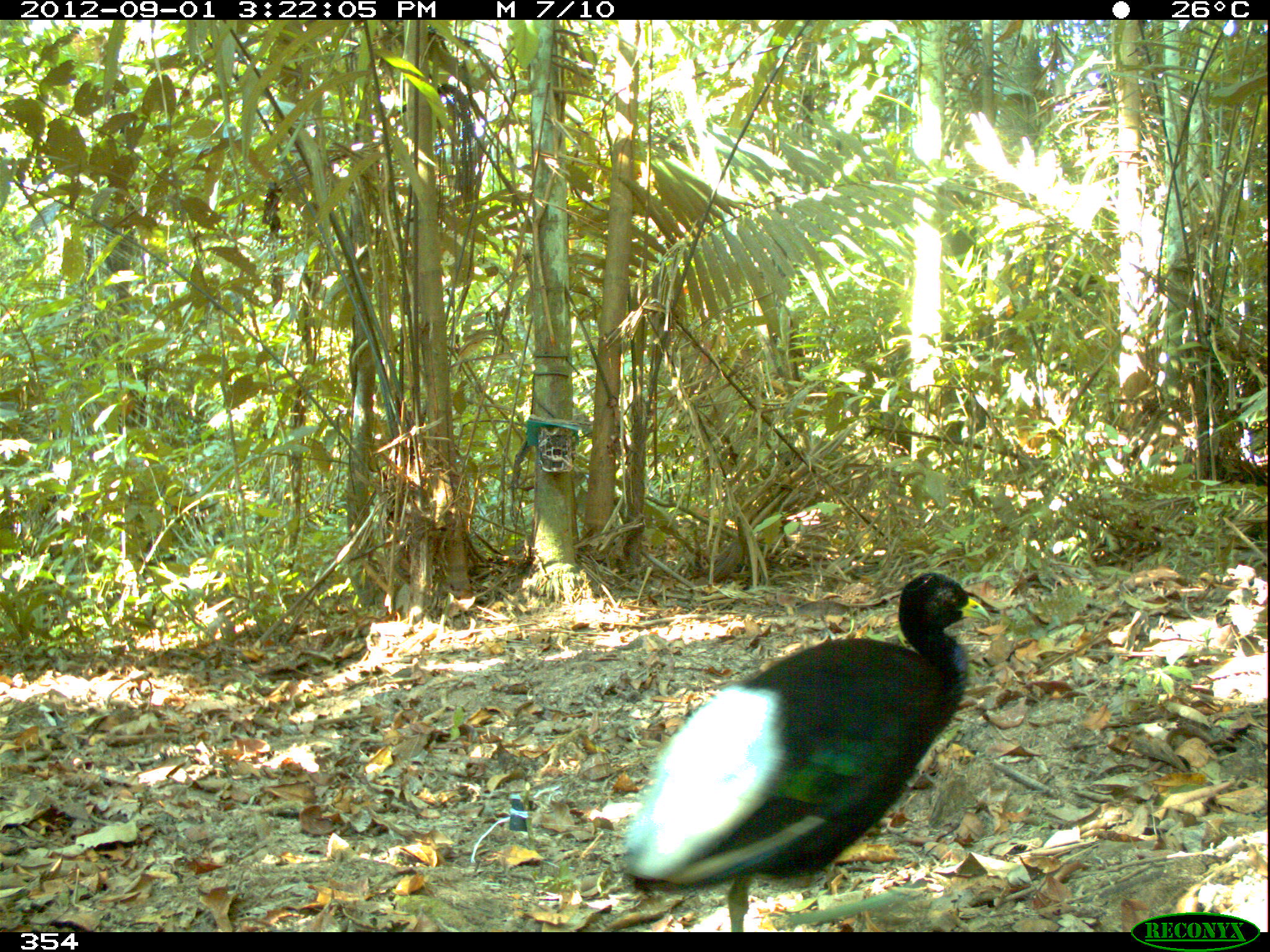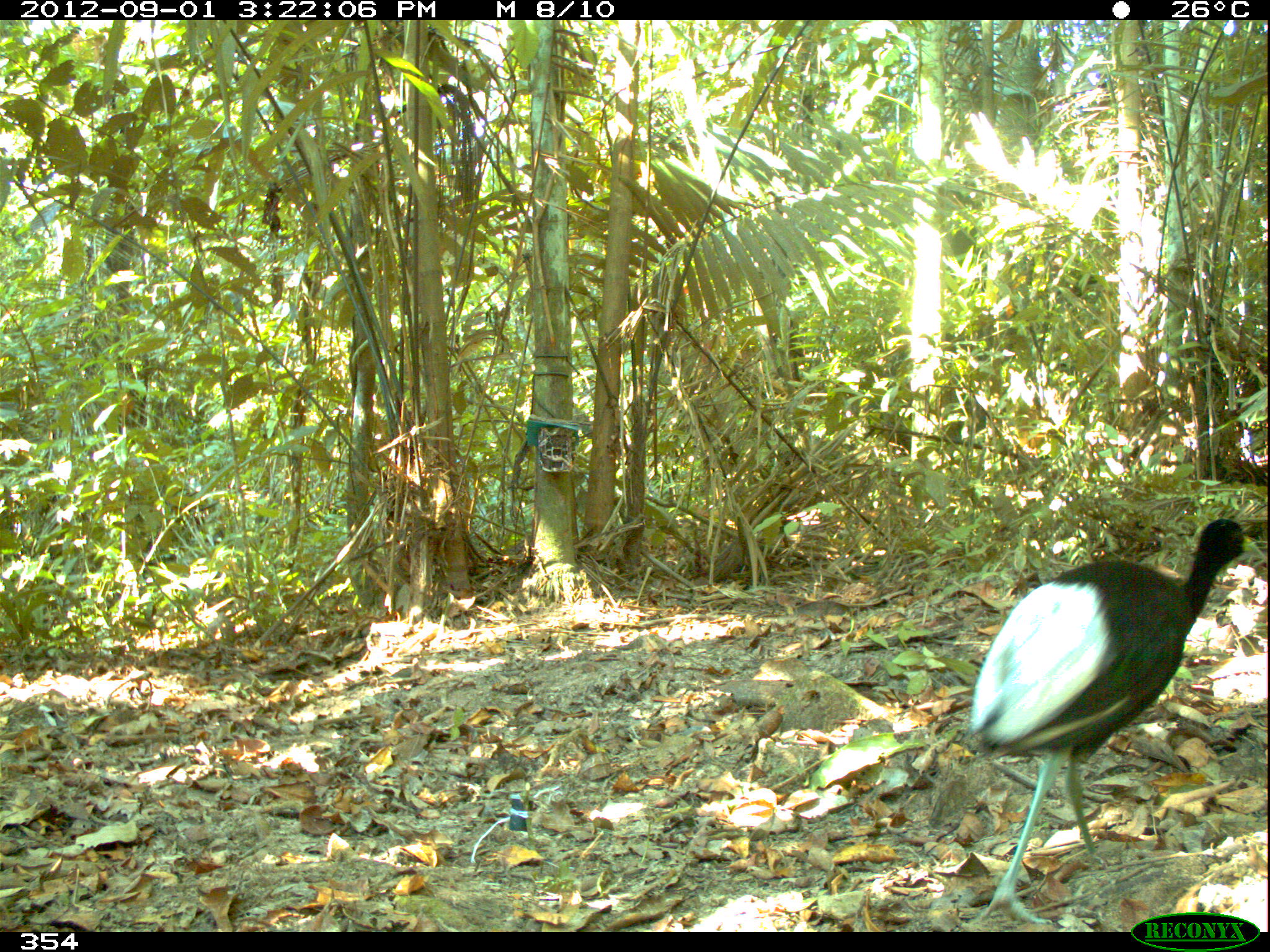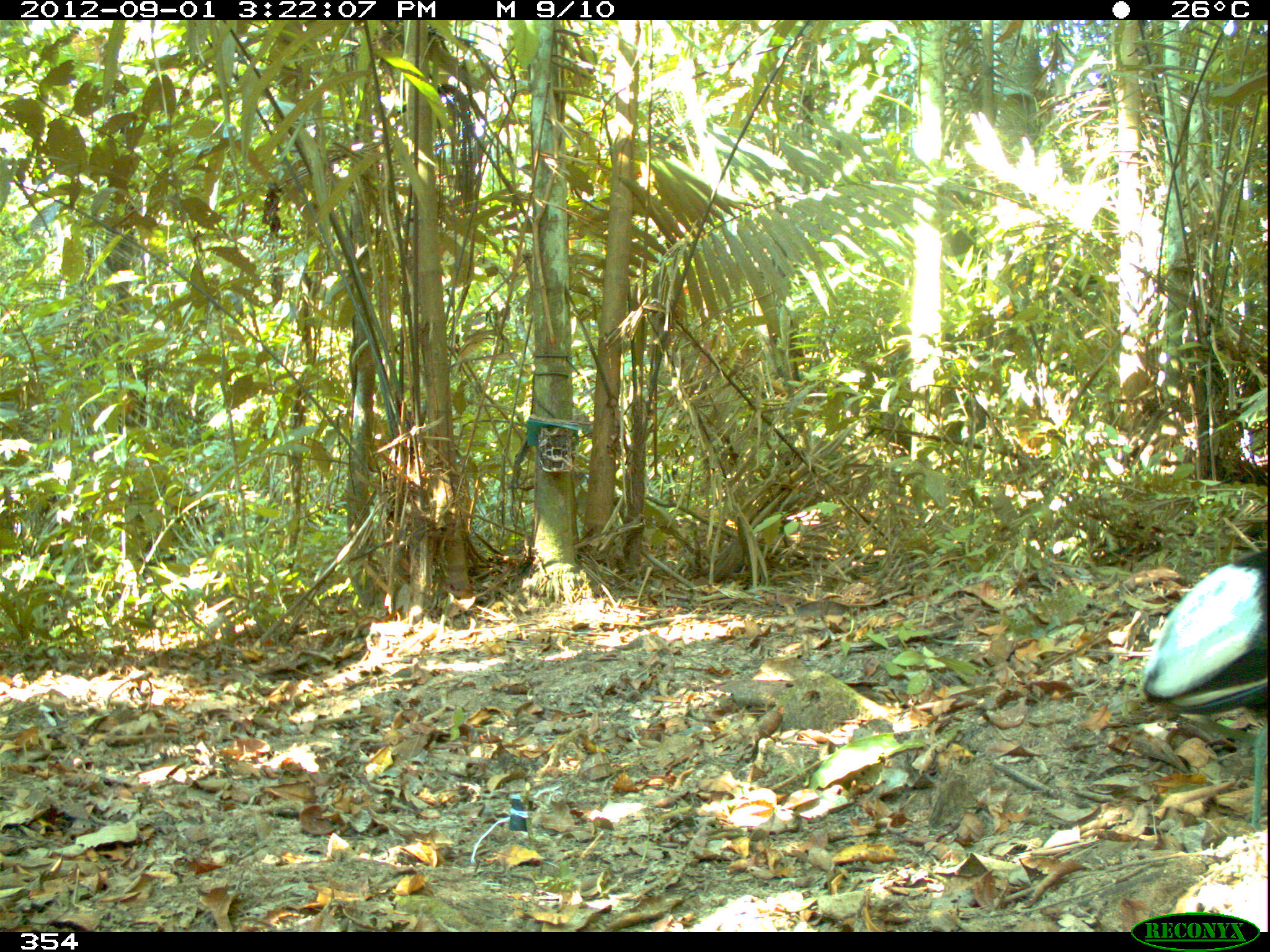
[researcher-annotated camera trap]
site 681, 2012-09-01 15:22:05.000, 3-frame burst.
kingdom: Animalia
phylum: Chordata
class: Aves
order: Gruiformes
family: Psophiidae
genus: Psophia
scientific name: Psophia leucoptera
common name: pale-winged trumpeter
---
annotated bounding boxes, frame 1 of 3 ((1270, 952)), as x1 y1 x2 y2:
psophia leucoptera: 614 571 990 932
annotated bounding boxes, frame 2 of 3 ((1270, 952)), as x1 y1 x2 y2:
psophia leucoptera: 967 514 1264 922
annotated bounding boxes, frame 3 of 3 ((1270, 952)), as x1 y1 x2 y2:
psophia leucoptera: 1134 550 1267 835